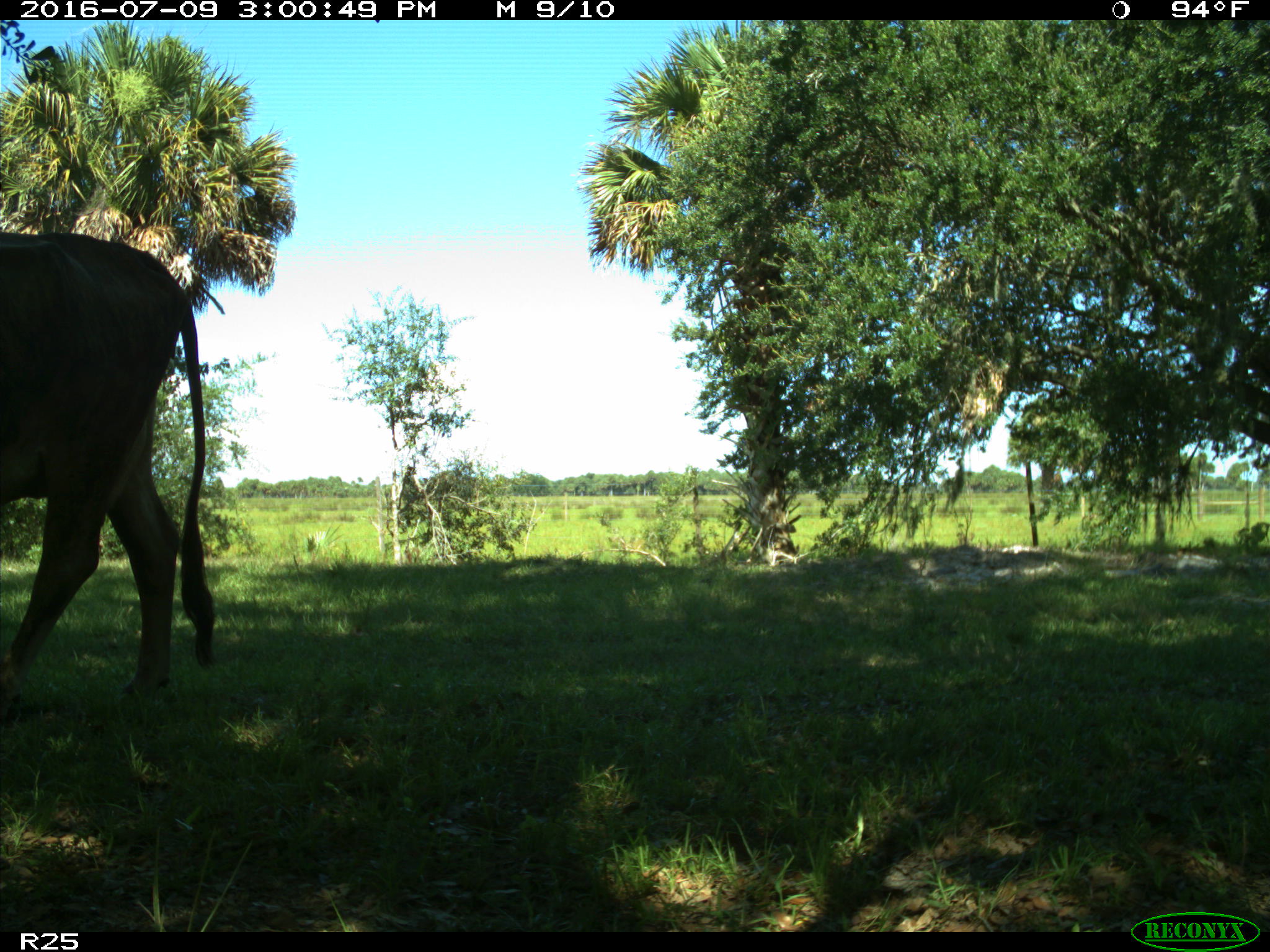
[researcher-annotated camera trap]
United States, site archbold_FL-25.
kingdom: Animalia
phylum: Chordata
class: Mammalia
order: Artiodactyla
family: Bovidae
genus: Bos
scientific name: Bos taurus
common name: domestic cow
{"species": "Bos taurus (domestic cow)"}